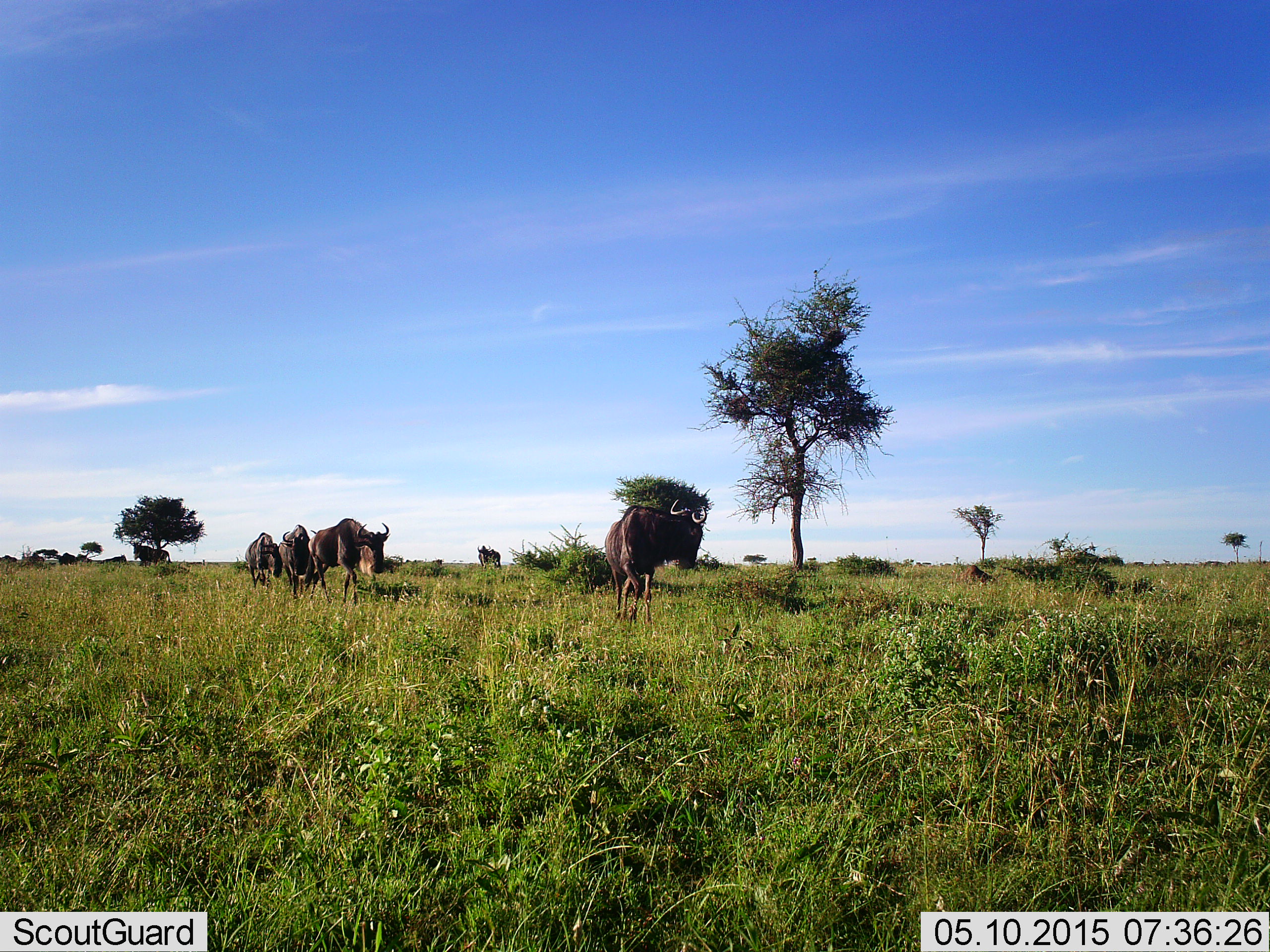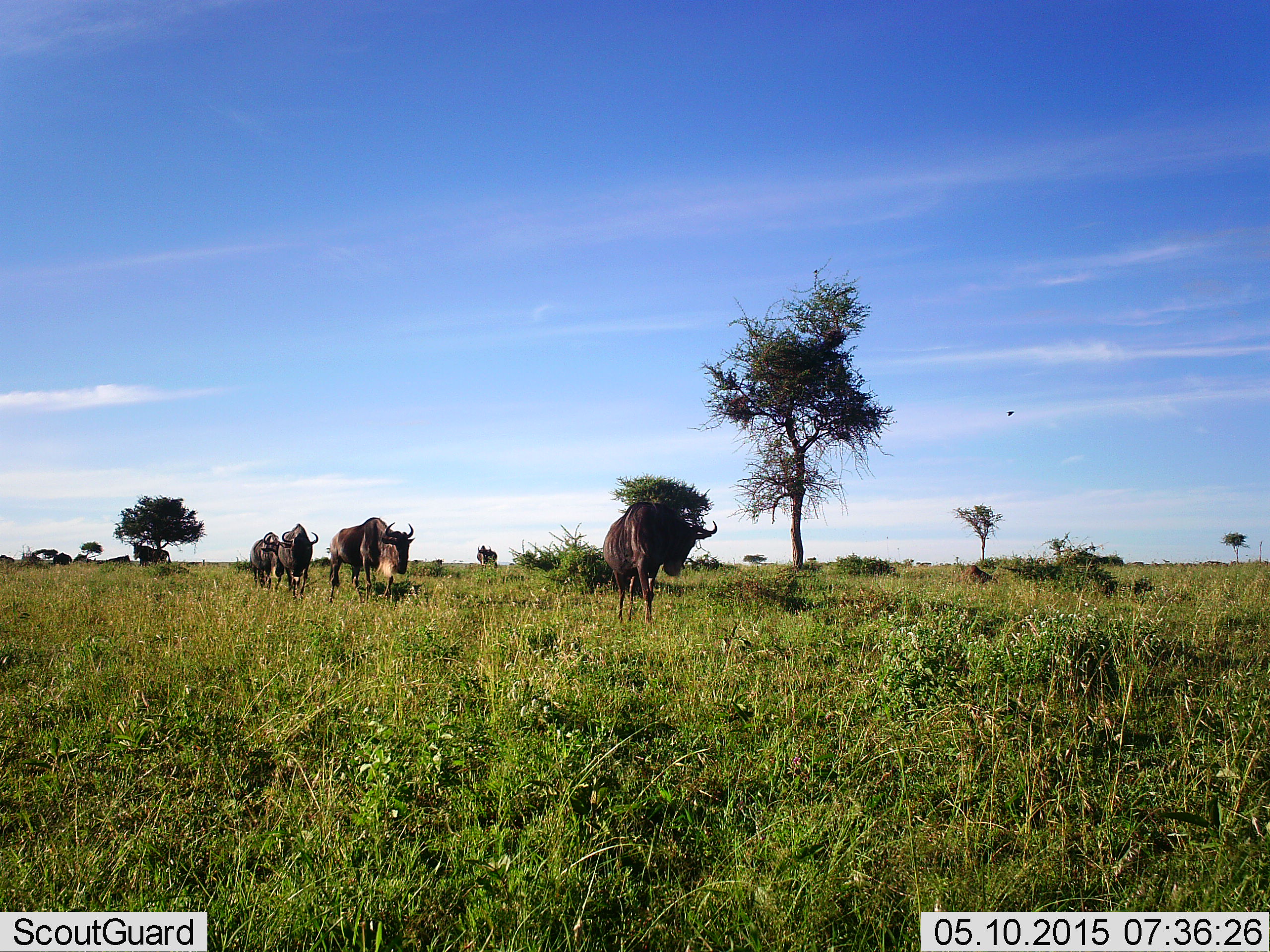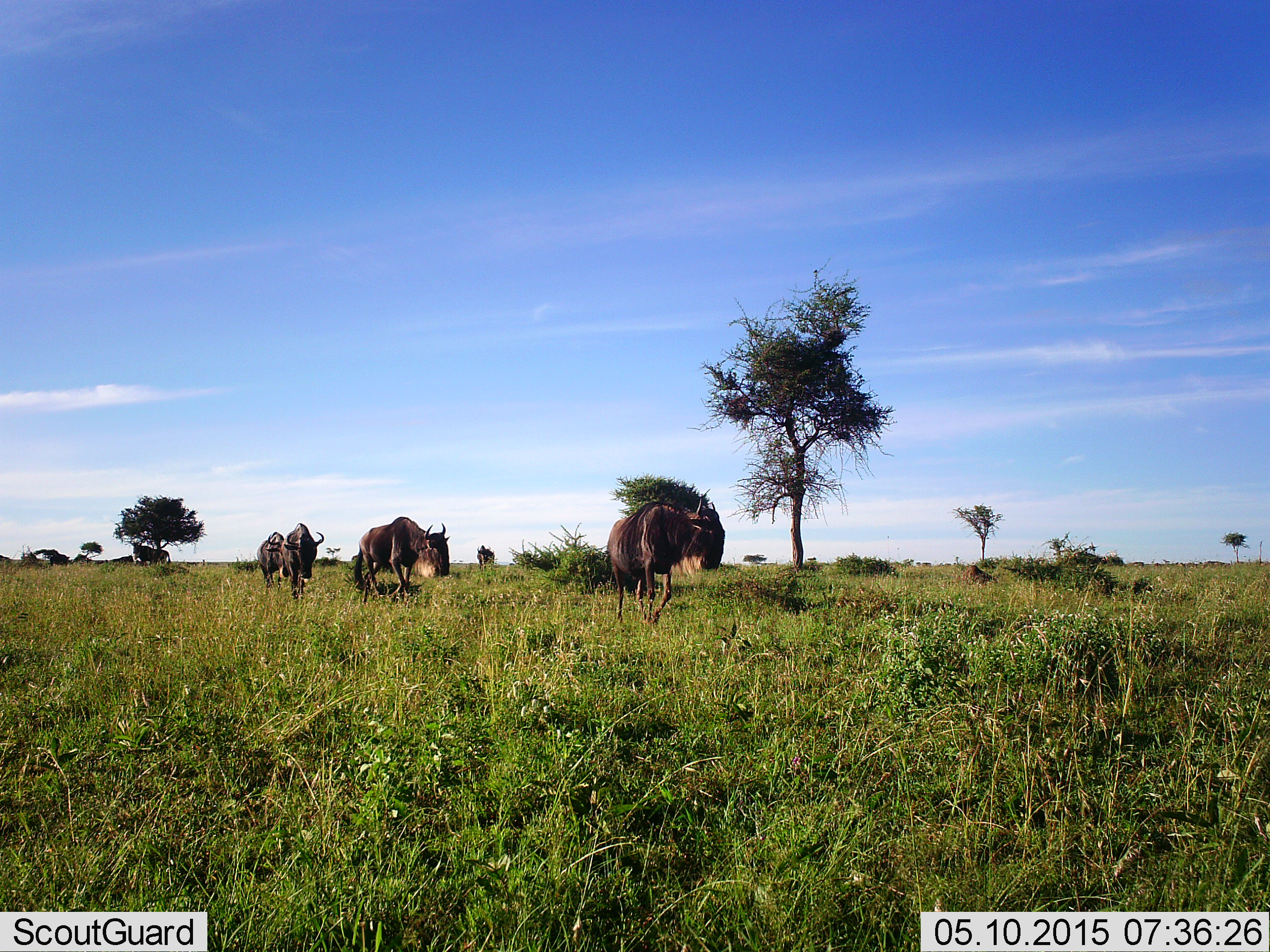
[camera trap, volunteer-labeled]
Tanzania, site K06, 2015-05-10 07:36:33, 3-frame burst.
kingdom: Animalia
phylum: Chordata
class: Mammalia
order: Artiodactyla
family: Bovidae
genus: Connochaetes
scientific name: Connochaetes taurinus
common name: blue wildebeest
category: wildebeest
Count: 6.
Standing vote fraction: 18%.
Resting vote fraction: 0%.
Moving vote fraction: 100%.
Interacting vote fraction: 0%.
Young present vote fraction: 0%.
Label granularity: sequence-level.